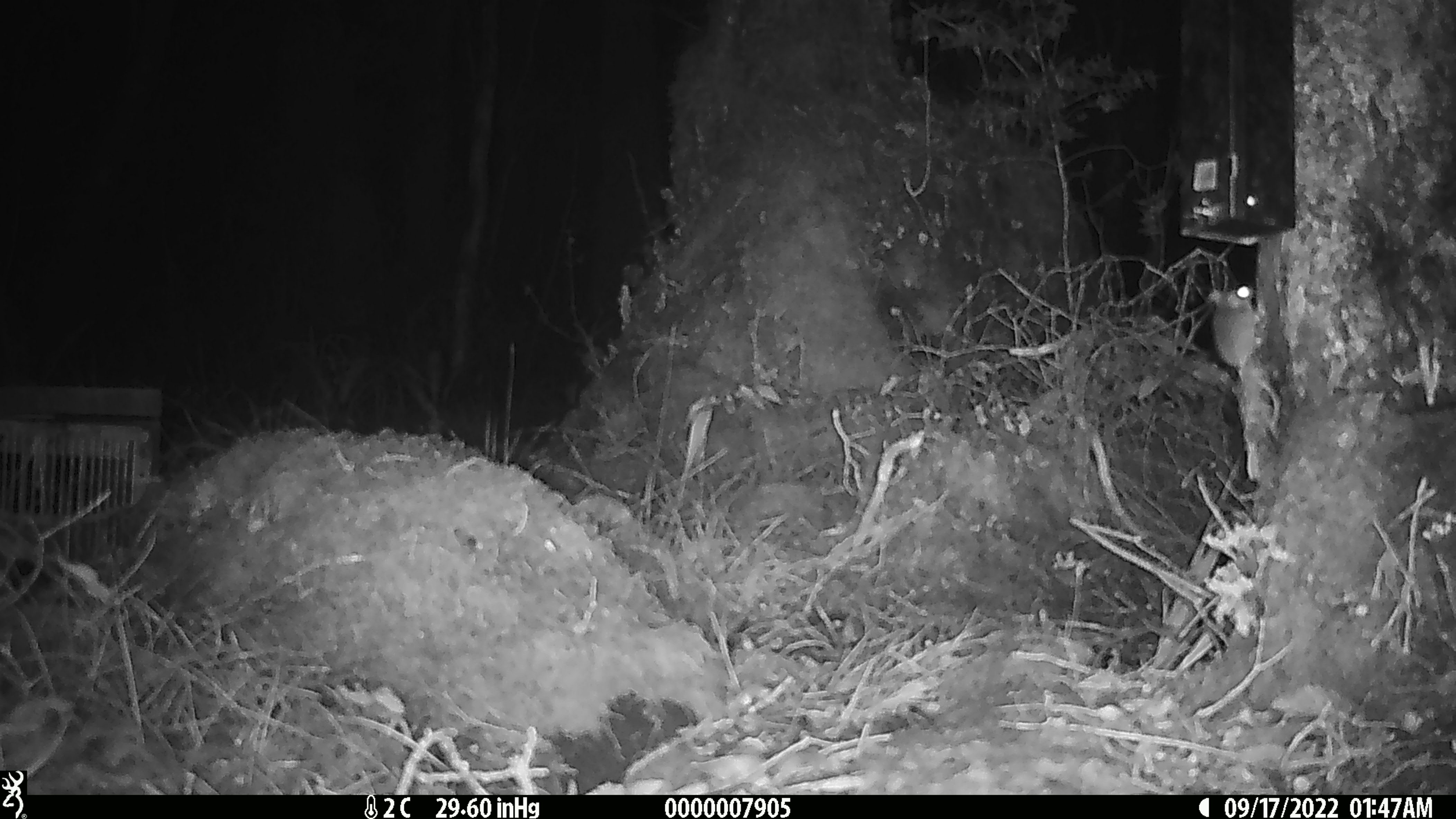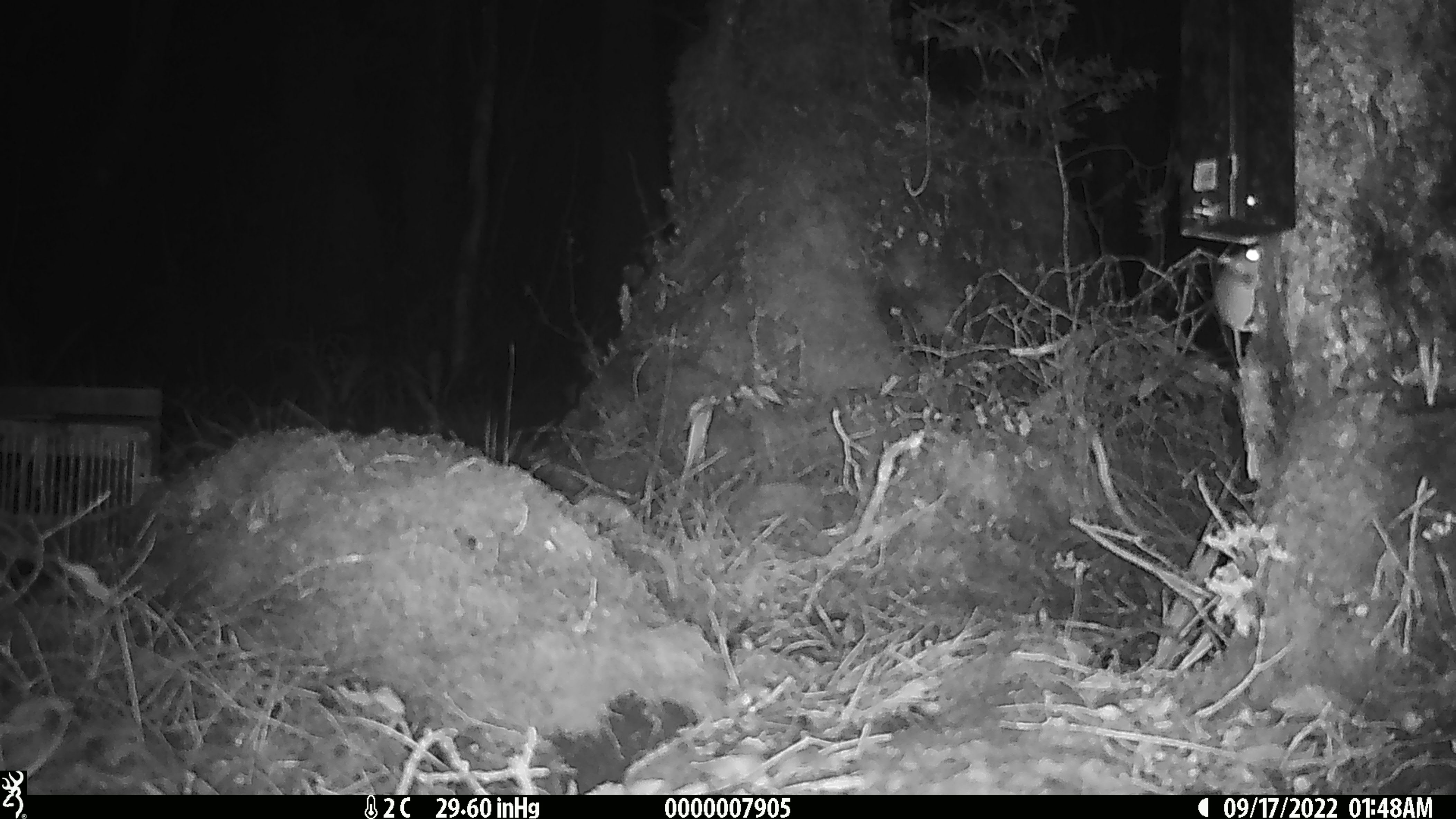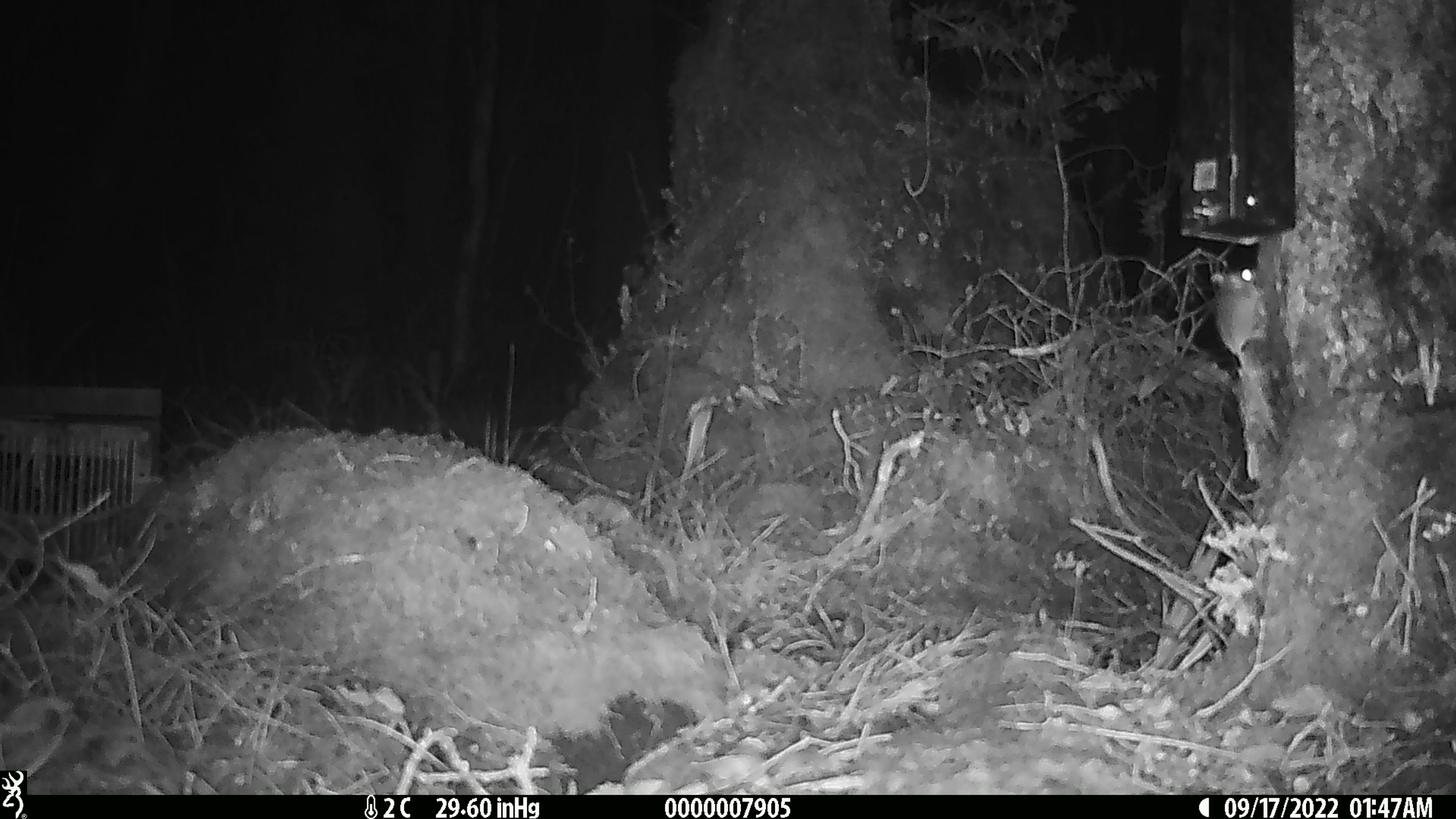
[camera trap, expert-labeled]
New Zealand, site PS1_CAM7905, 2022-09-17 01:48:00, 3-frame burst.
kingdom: Animalia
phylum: Chordata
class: Mammalia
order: Rodentia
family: Muridae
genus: Mus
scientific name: Mus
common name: mouse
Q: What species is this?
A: Mouse (Mus).